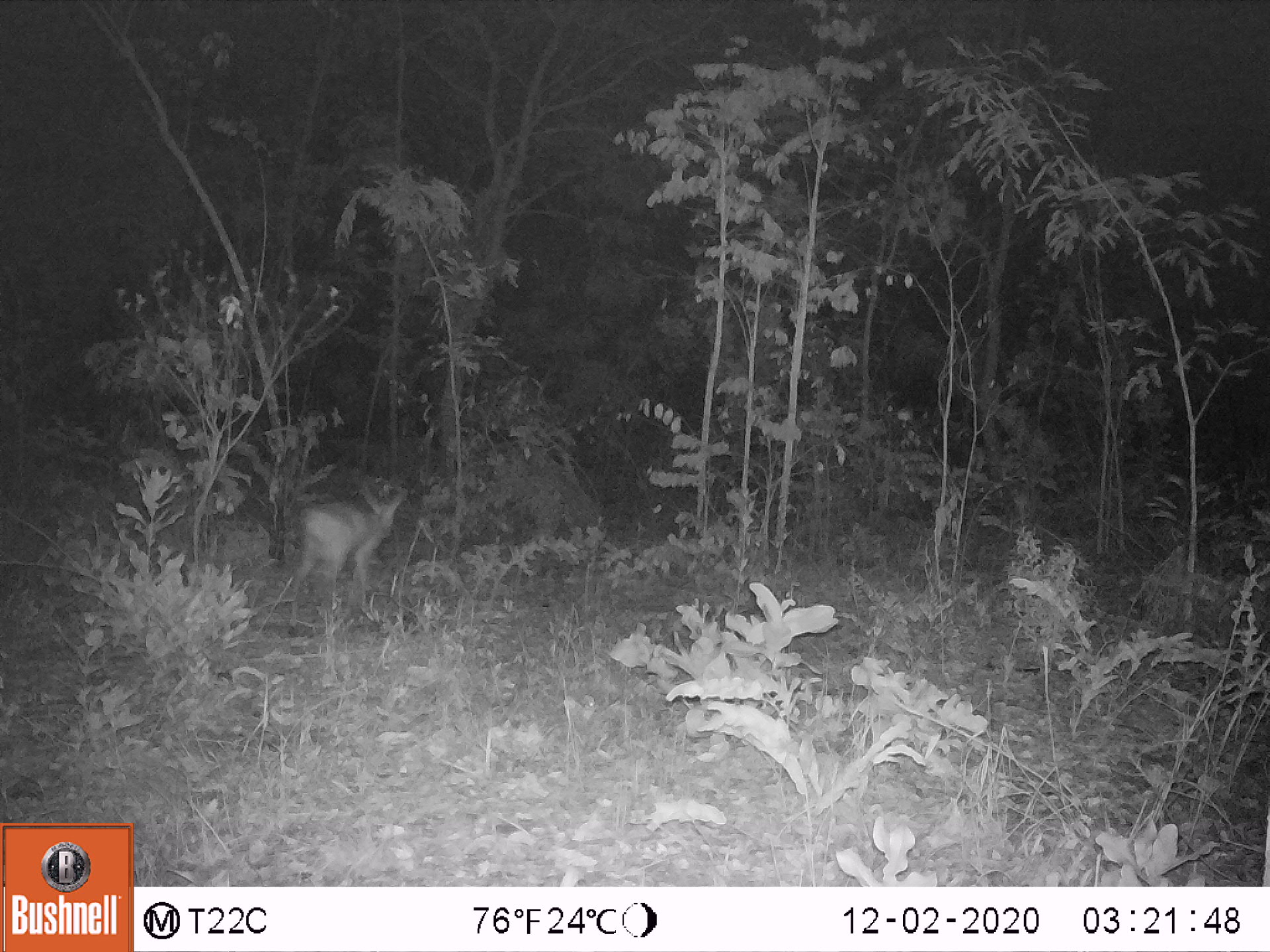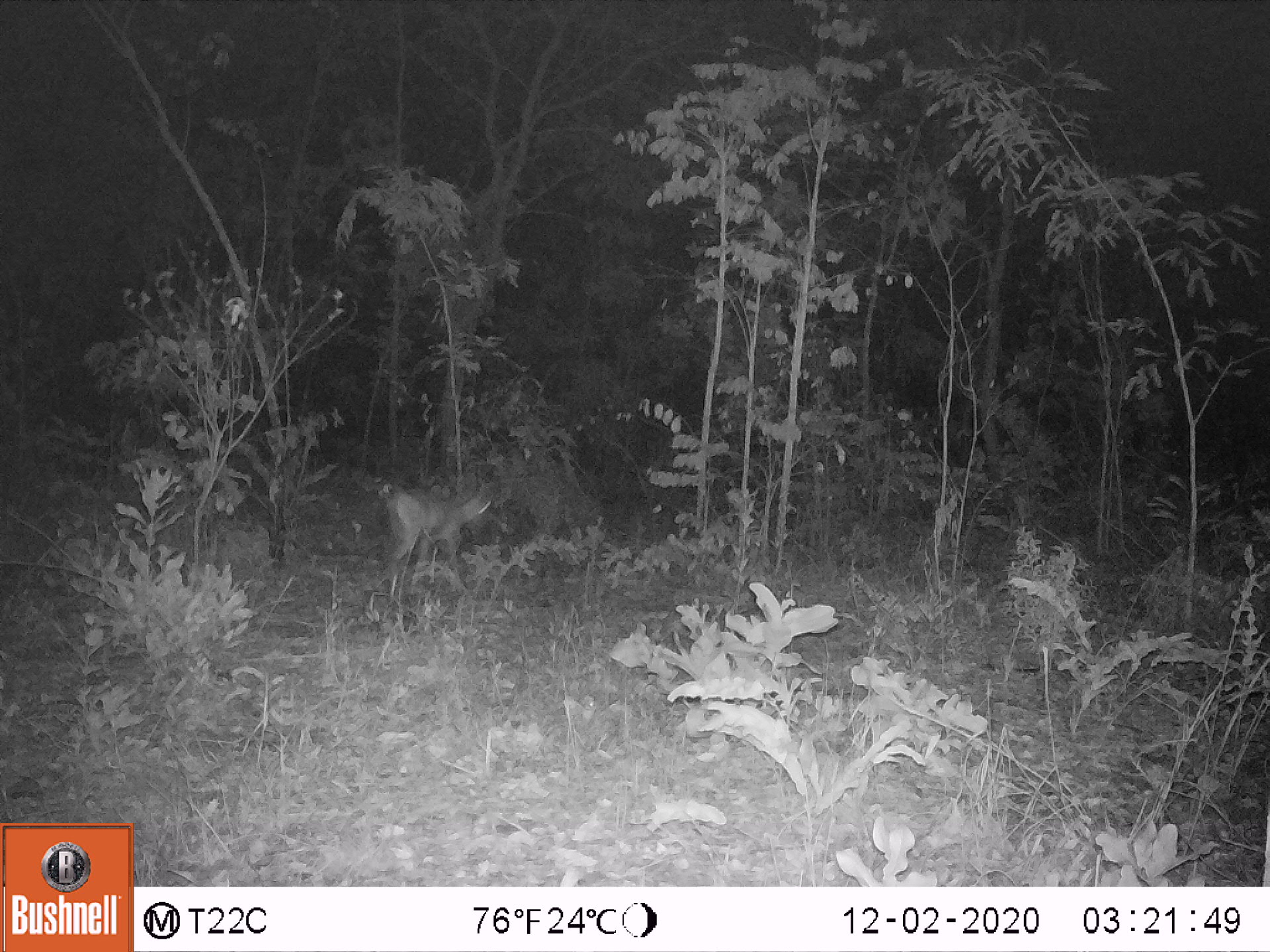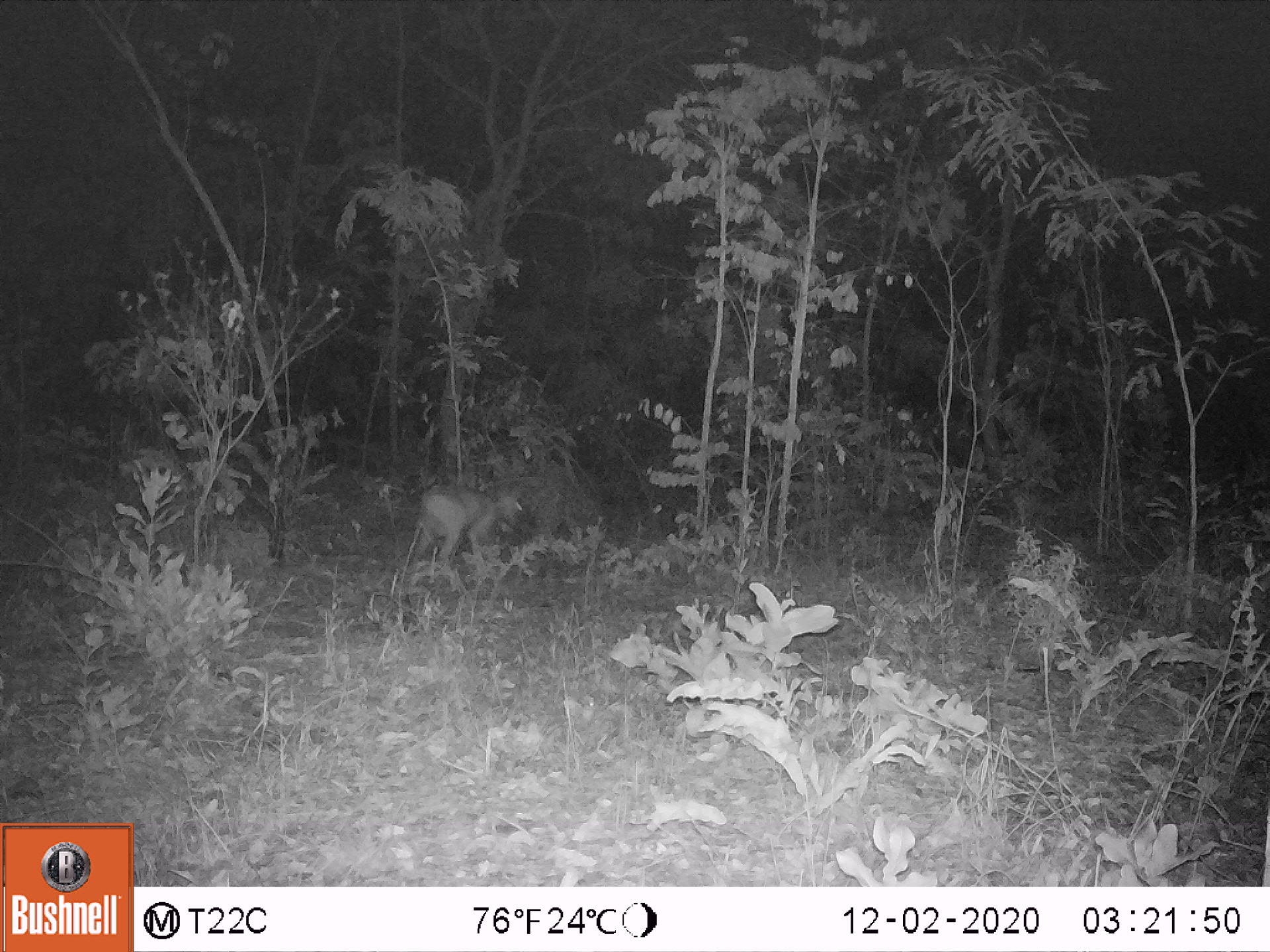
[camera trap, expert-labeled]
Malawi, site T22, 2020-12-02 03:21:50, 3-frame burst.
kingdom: Animalia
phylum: Chordata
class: Mammalia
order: Artiodactyla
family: Bovidae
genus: Sylvicapra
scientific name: Sylvicapra grimmia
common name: common duiker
Common duiker (Sylvicapra grimmia), count 1.